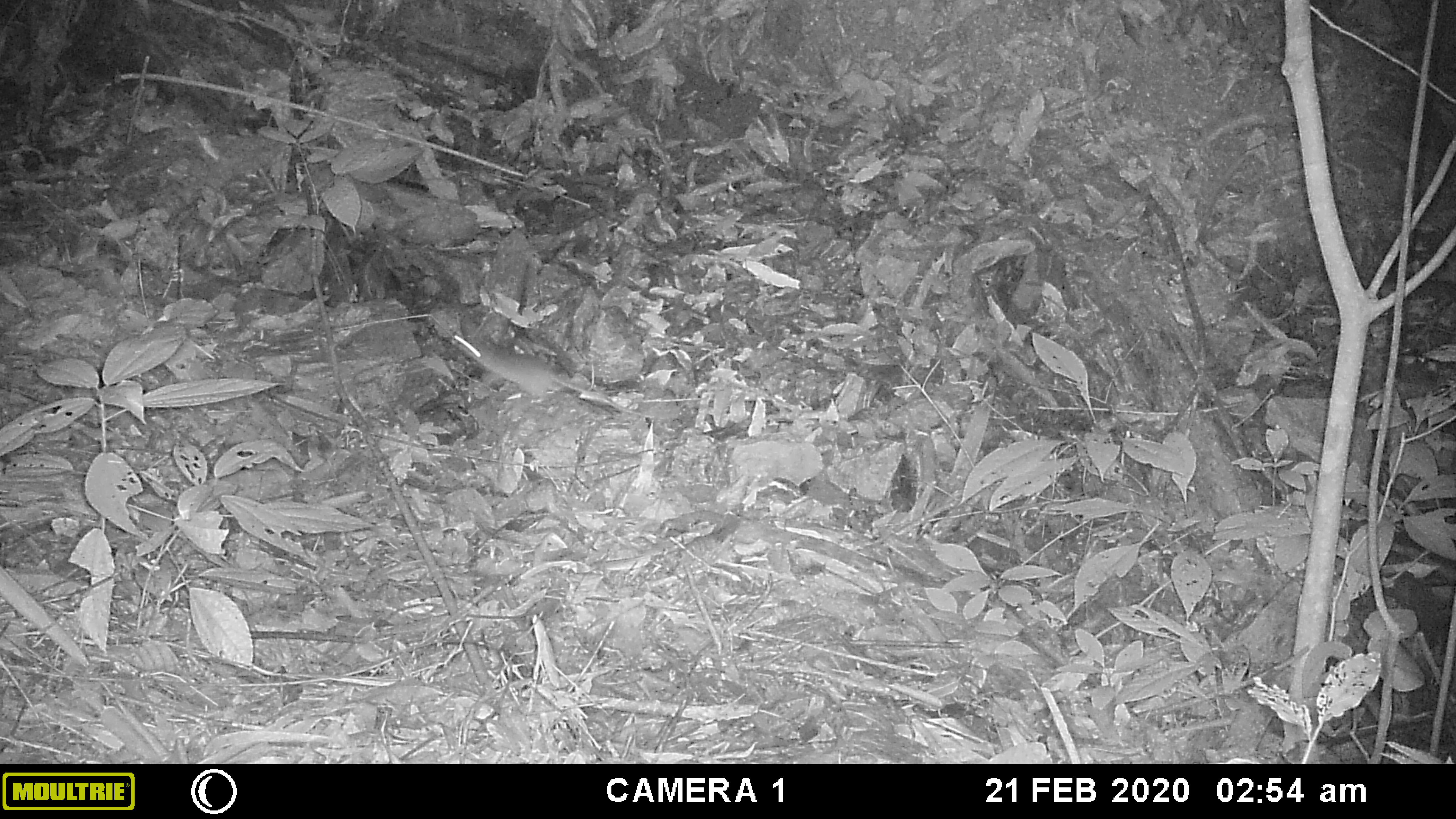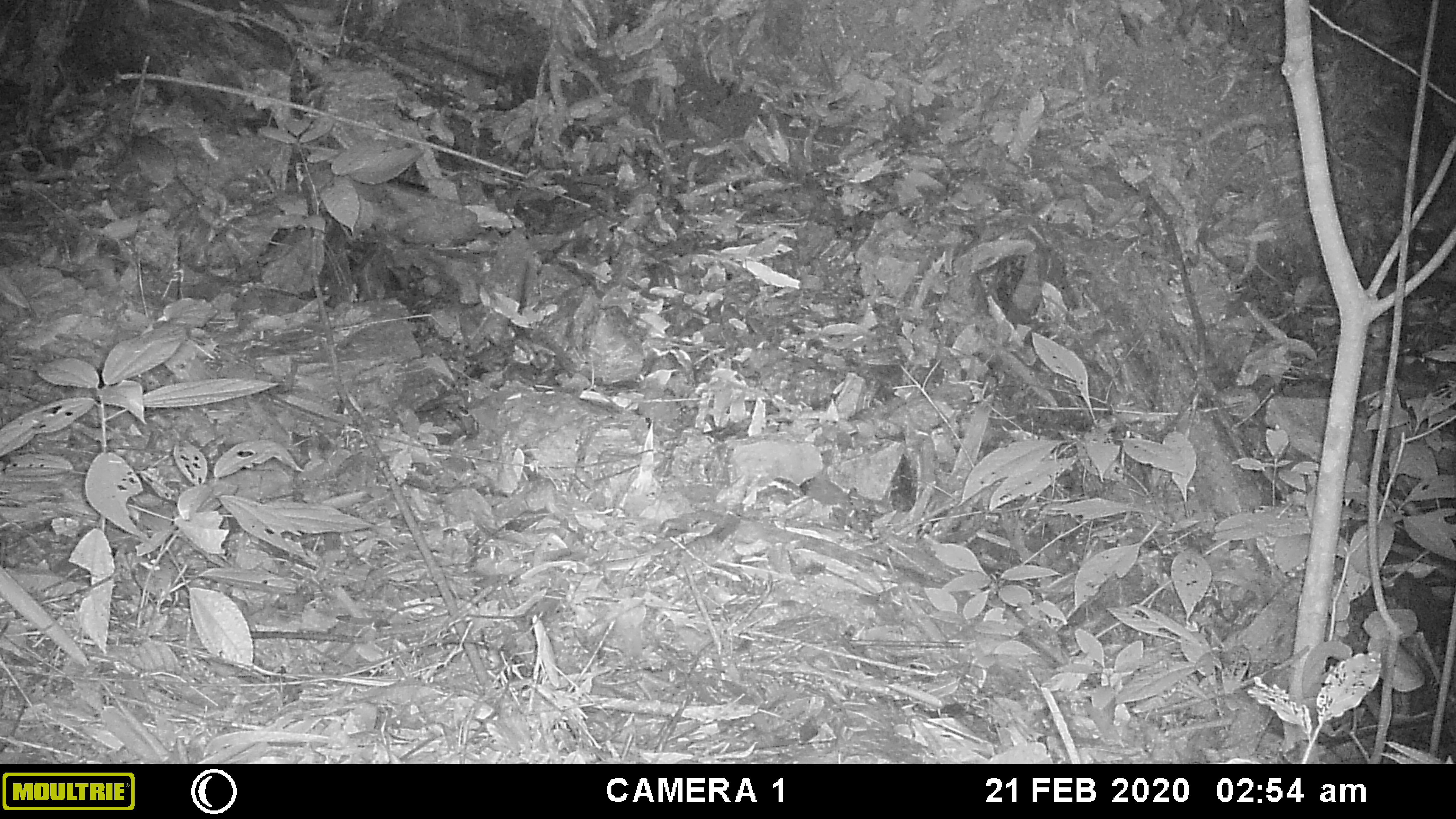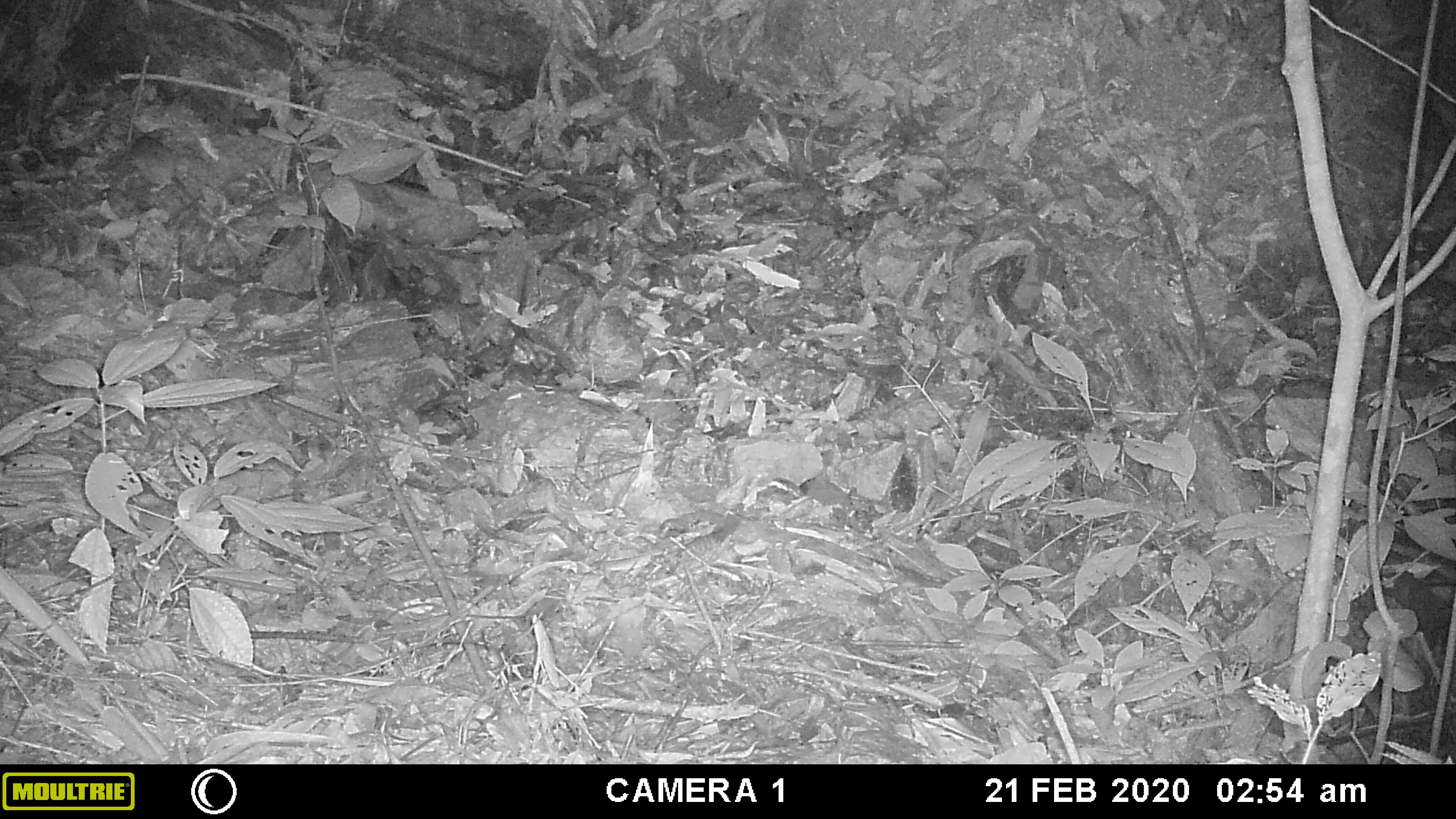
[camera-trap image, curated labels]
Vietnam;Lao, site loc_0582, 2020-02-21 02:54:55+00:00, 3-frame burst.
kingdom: Animalia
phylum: Chordata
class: Mammalia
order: Rodentia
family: Muridae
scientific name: Muridae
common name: old-world mice and rats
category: unidentified murid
Unidentified murid (old-world mice and rats) (Muridae). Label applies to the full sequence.